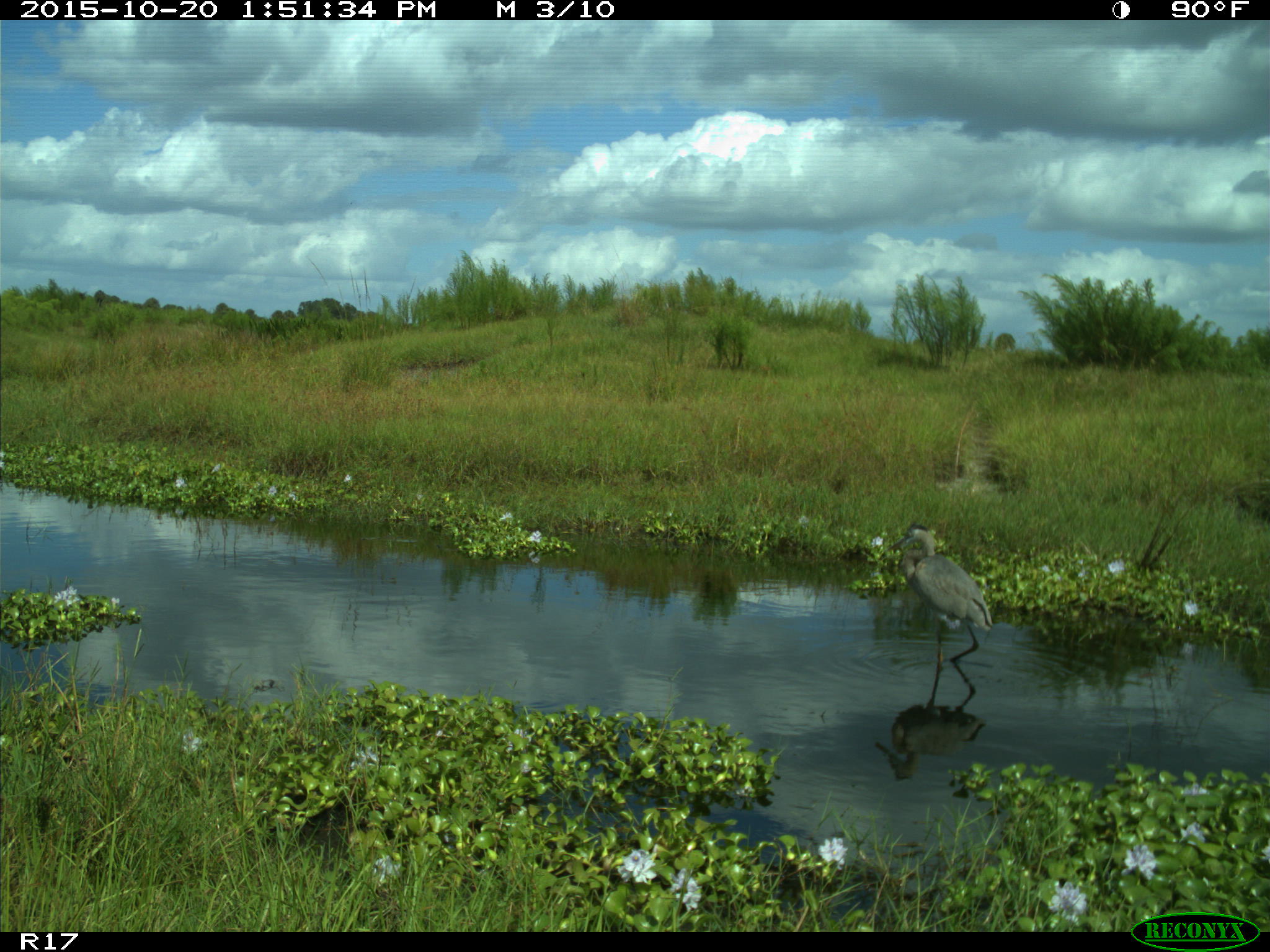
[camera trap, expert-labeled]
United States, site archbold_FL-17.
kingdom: Animalia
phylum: Chordata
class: Aves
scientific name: Aves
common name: birds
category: unidentified bird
Unidentified bird (birds) (Aves).